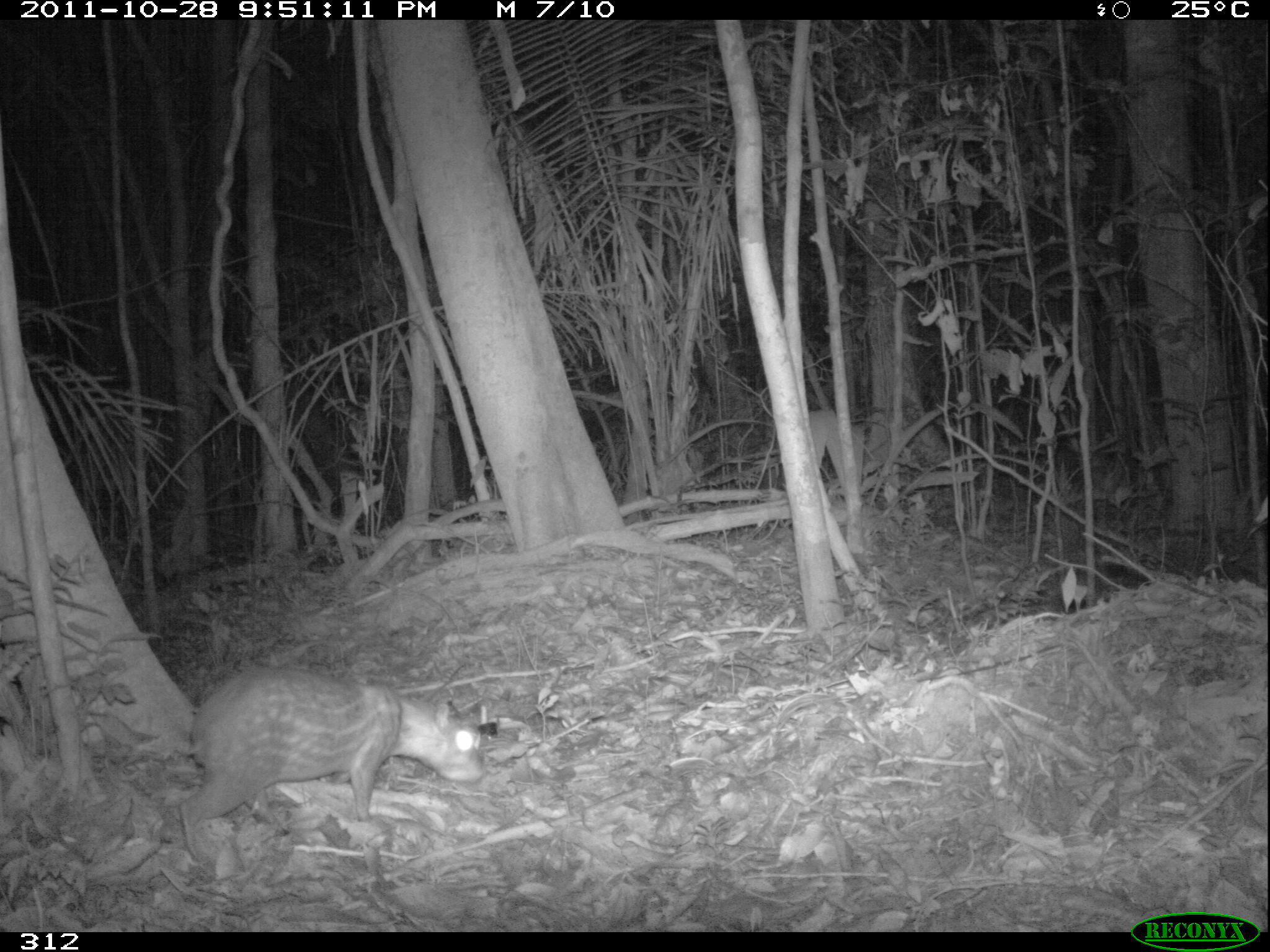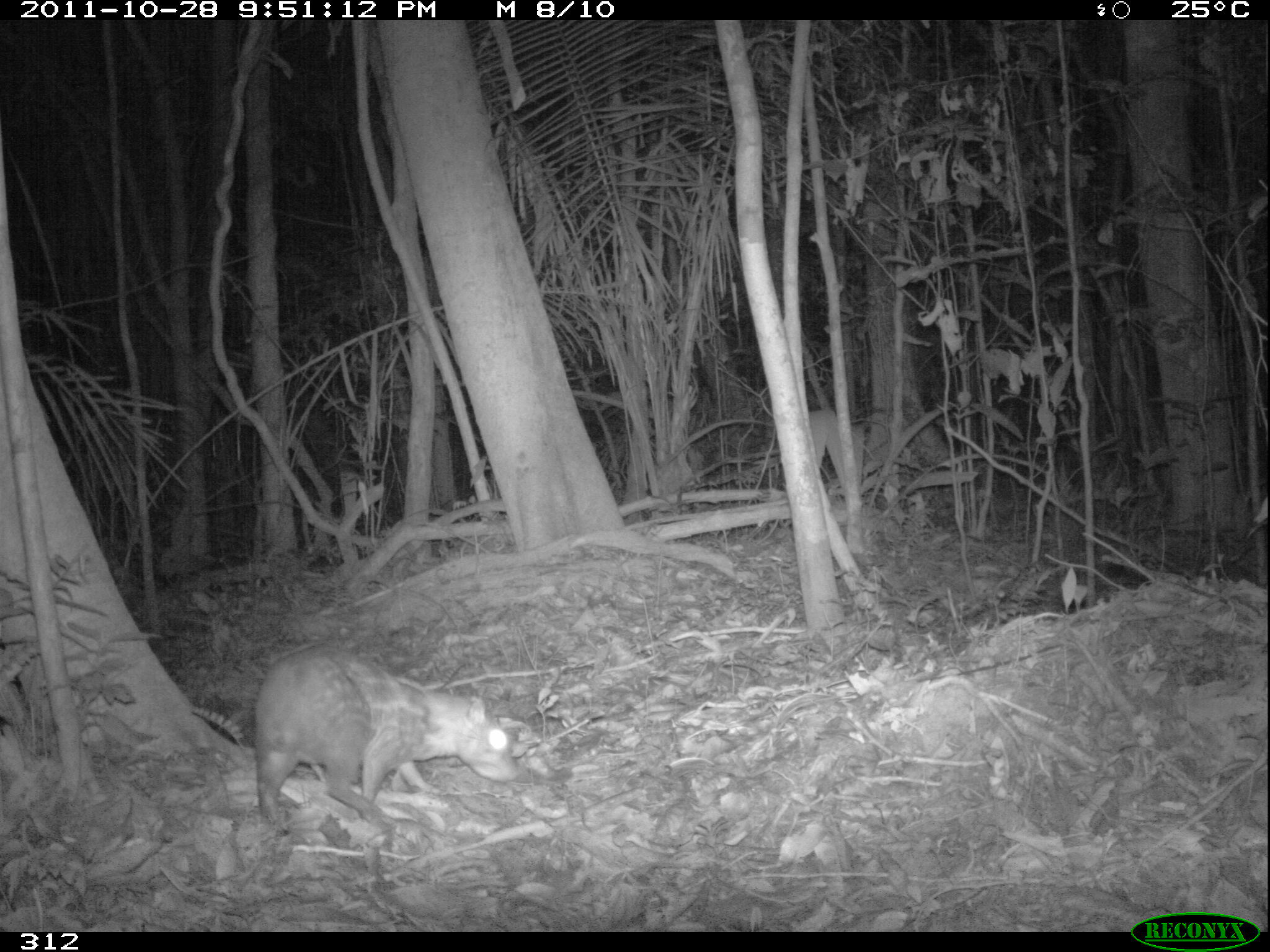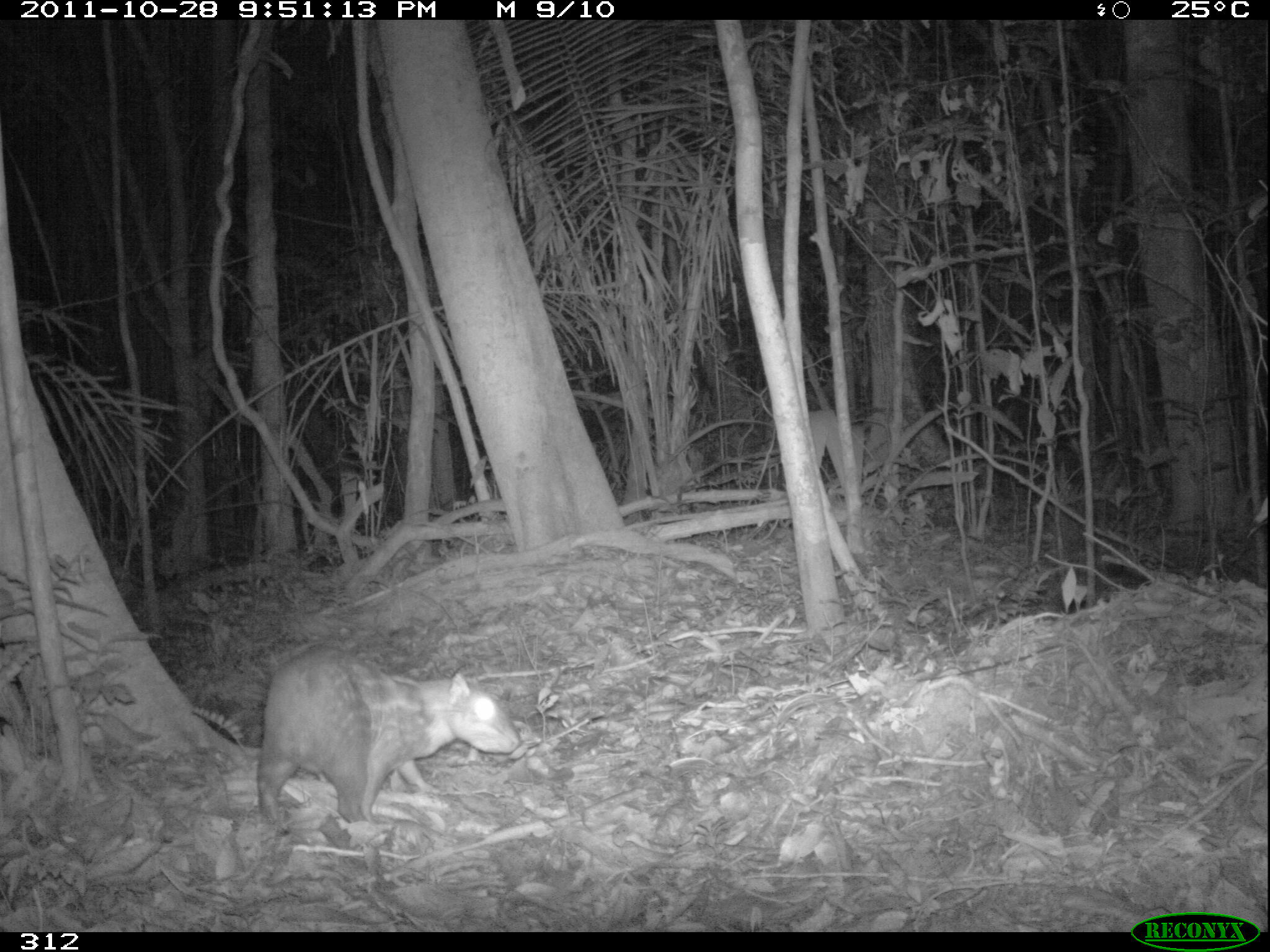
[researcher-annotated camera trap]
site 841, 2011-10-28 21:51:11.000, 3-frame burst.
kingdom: Animalia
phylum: Chordata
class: Mammalia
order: Rodentia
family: Cuniculidae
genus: Cuniculus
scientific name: Cuniculus paca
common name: spotted paca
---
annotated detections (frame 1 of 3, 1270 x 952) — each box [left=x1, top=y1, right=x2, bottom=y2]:
cuniculus paca: [left=174, top=664, right=485, bottom=865]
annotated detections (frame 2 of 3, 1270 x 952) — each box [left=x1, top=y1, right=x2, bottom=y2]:
cuniculus paca: [left=252, top=642, right=519, bottom=830]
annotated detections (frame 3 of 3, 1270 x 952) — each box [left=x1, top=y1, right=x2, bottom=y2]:
cuniculus paca: [left=255, top=642, right=523, bottom=834]